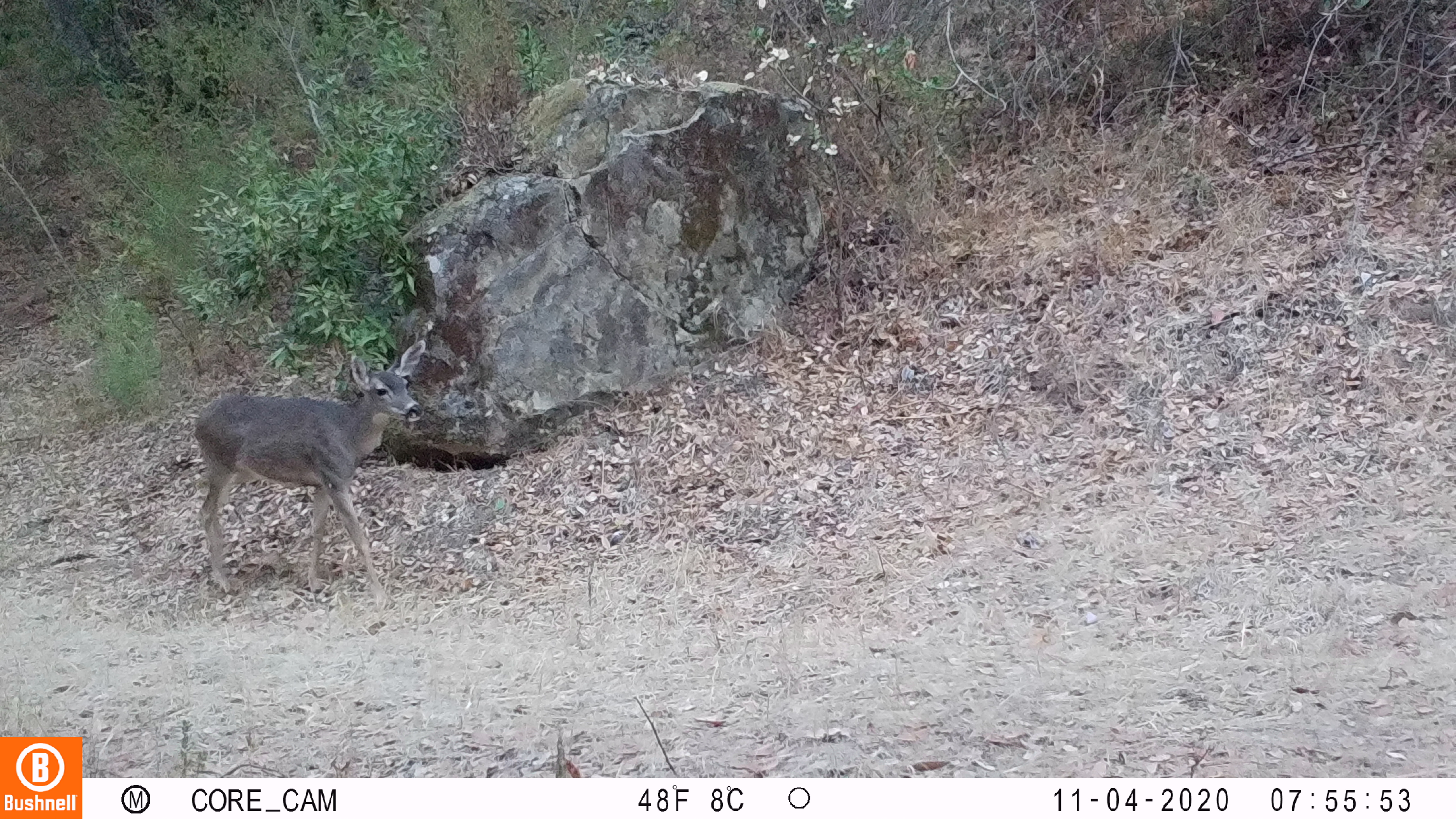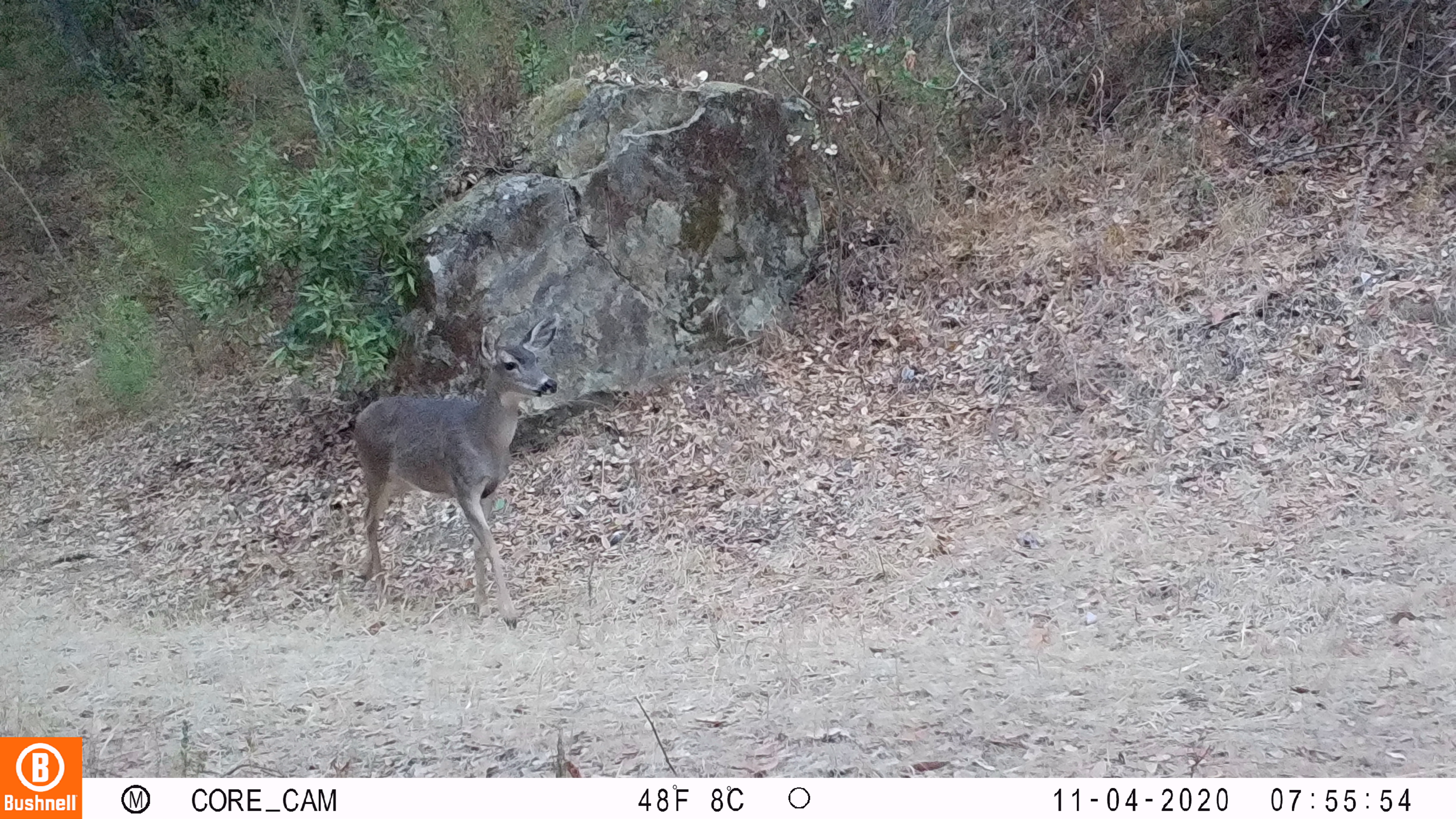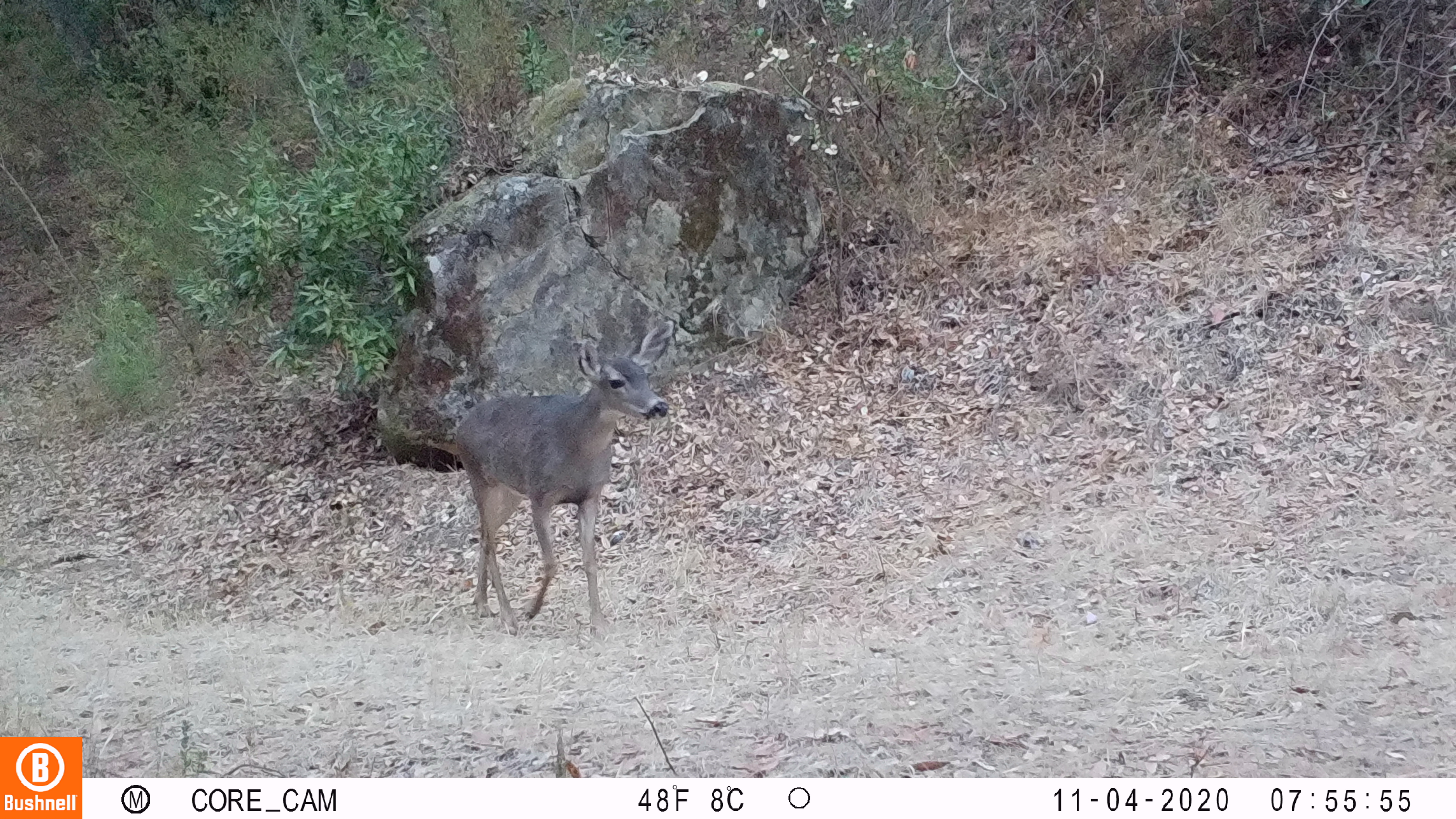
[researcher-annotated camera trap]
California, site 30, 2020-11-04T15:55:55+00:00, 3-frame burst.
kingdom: Animalia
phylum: Chordata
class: Mammalia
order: Artiodactyla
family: Cervidae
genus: Odocoileus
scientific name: Odocoileus hemionus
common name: mule deer